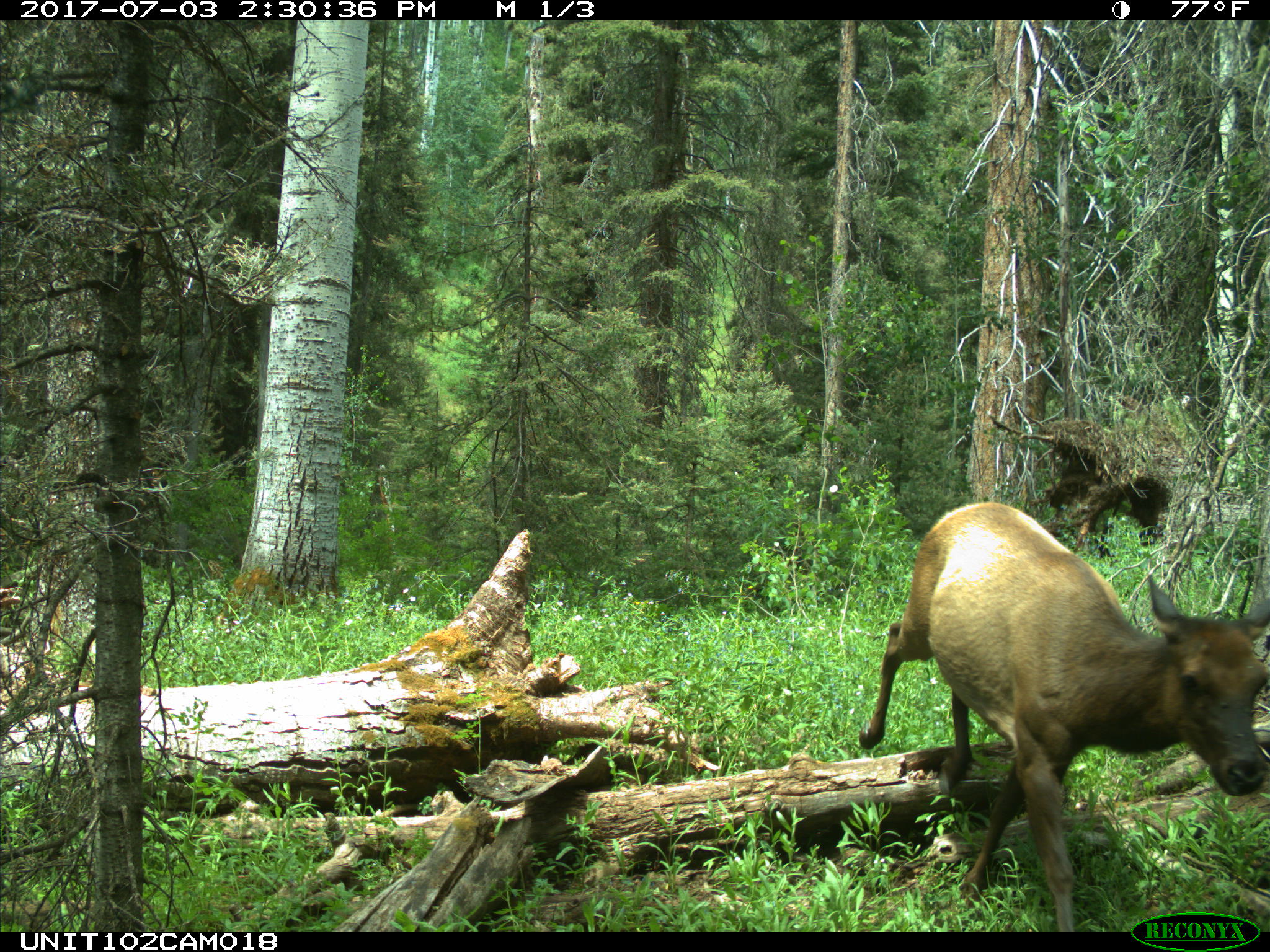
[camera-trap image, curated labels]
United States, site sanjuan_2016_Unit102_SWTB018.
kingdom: Animalia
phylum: Chordata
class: Mammalia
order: Artiodactyla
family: Cervidae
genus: Cervus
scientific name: Cervus elaphus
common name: red deer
Cervus elaphus (red deer).